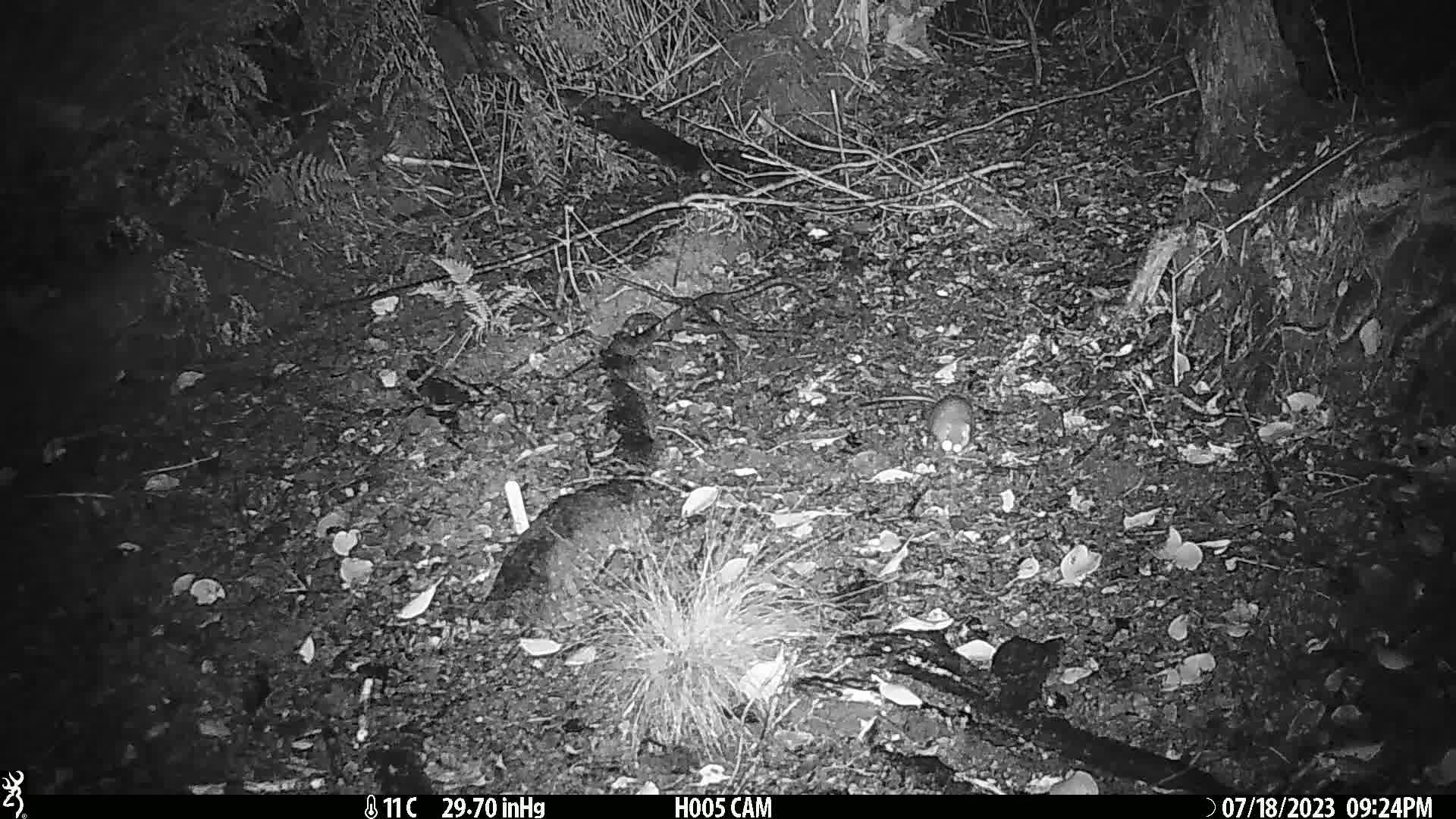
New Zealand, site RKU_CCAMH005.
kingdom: Animalia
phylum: Chordata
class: Mammalia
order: Rodentia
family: Muridae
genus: Rattus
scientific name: Rattus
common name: rat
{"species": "rat (Rattus)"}